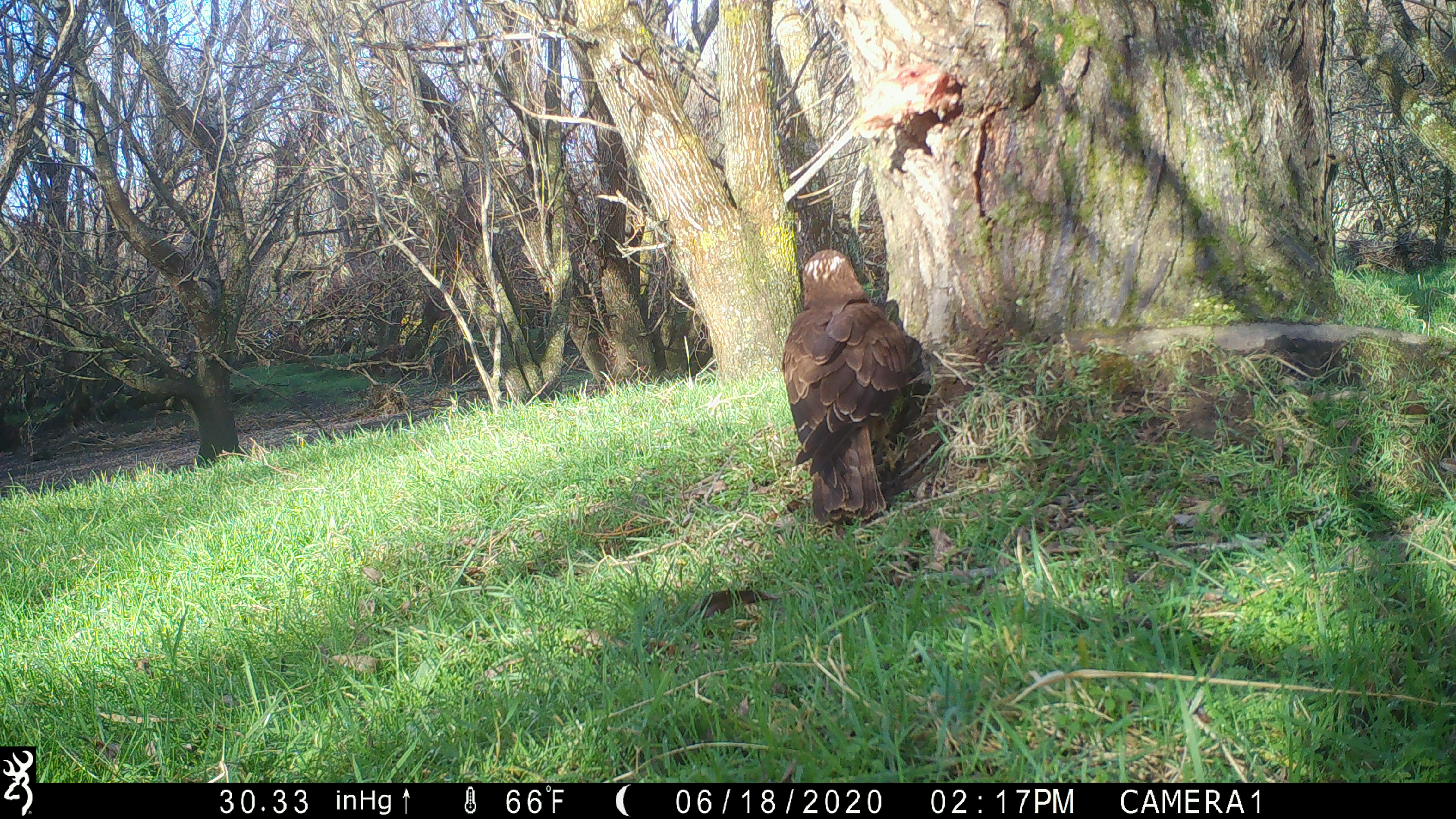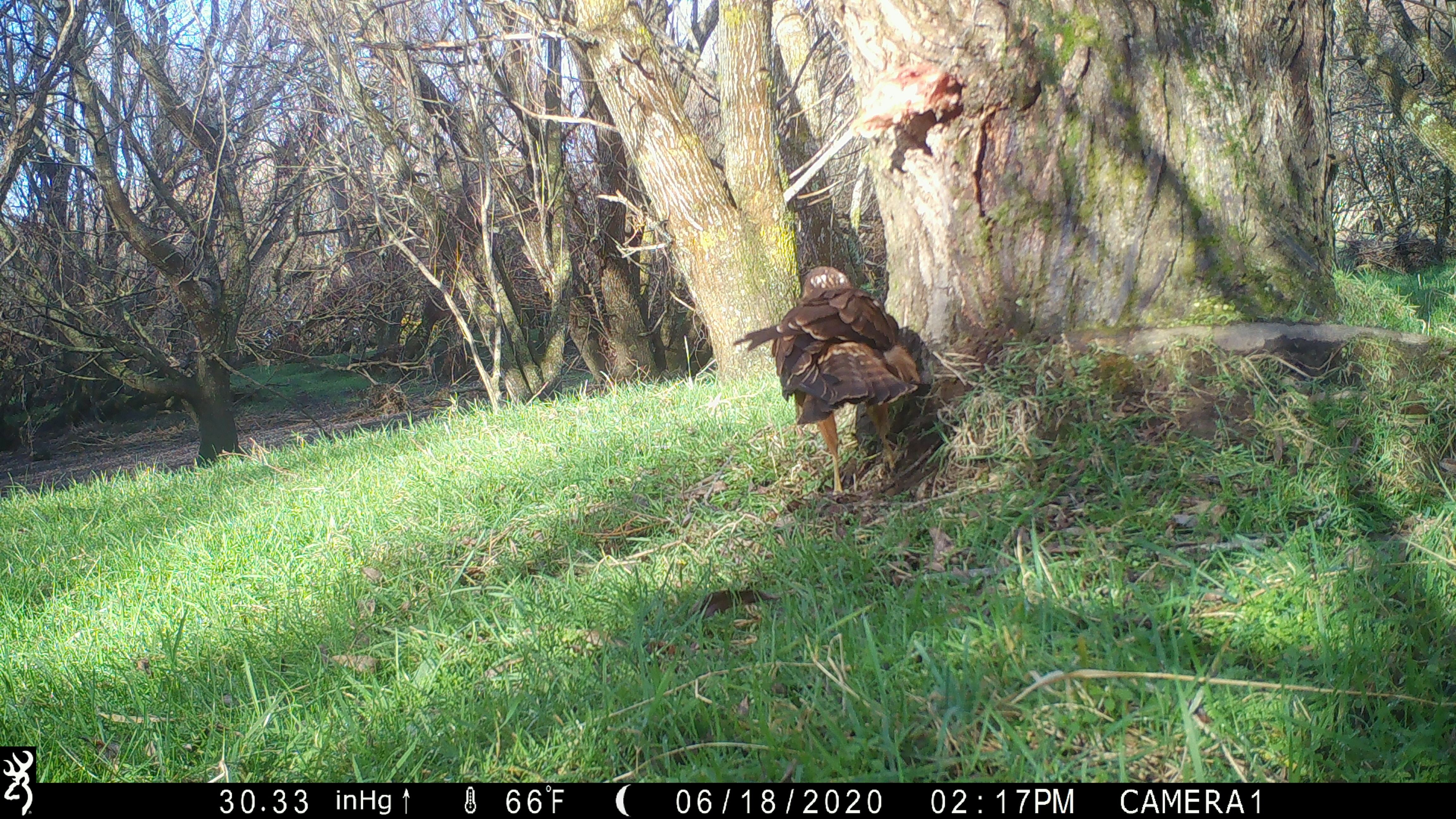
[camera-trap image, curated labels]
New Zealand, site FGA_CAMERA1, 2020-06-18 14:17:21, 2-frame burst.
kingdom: Animalia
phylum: Chordata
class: Aves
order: Accipitriformes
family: Accipitridae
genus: Circus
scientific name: Circus approximans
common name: swamp harrier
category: harrier